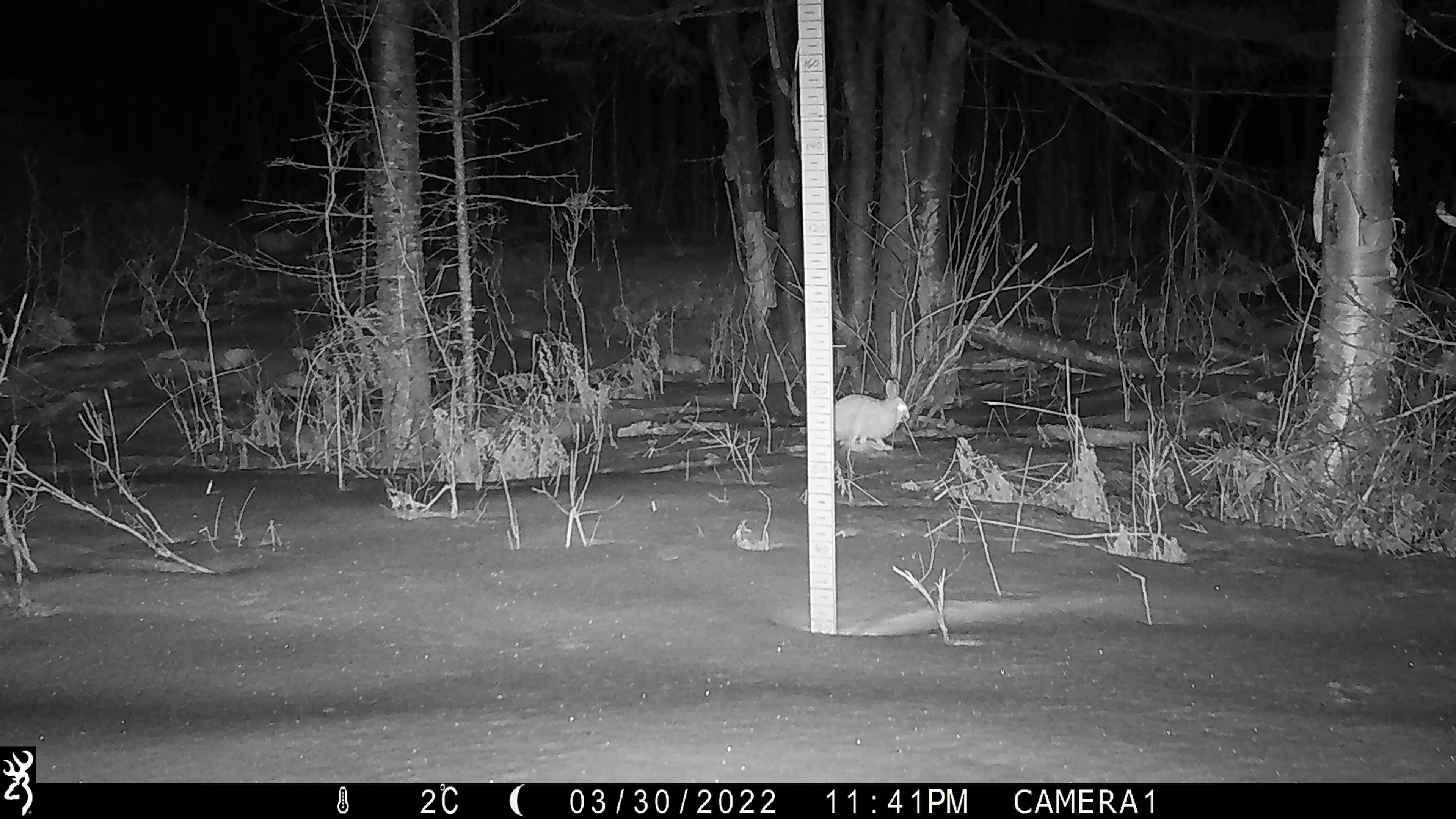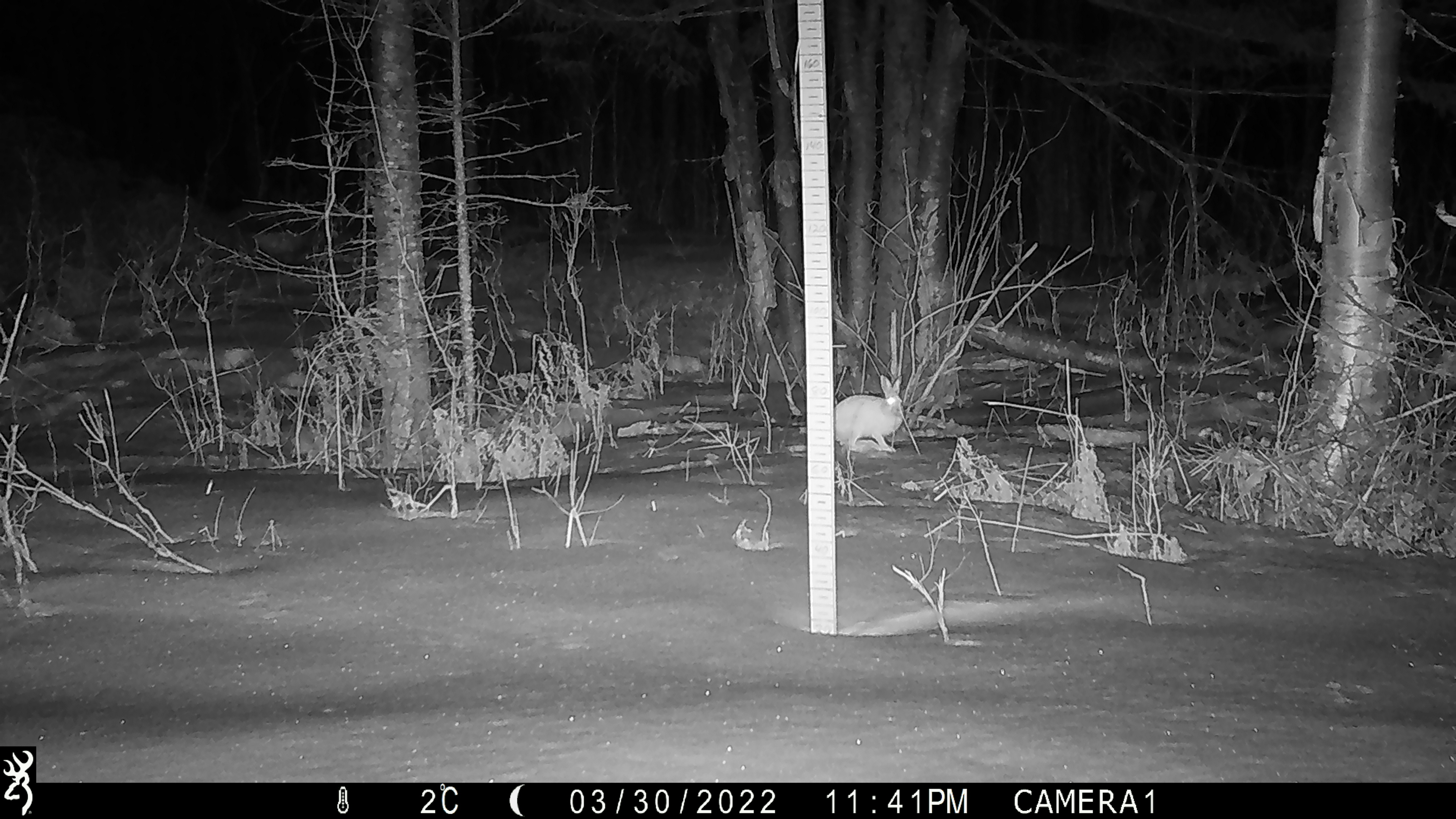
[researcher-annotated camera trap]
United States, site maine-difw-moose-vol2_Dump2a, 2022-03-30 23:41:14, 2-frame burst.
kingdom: Animalia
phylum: Chordata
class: Mammalia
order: Lagomorpha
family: Leporidae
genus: Lepus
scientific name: Lepus americanus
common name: snowshoe hare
Snowshoe hare (Lepus americanus).